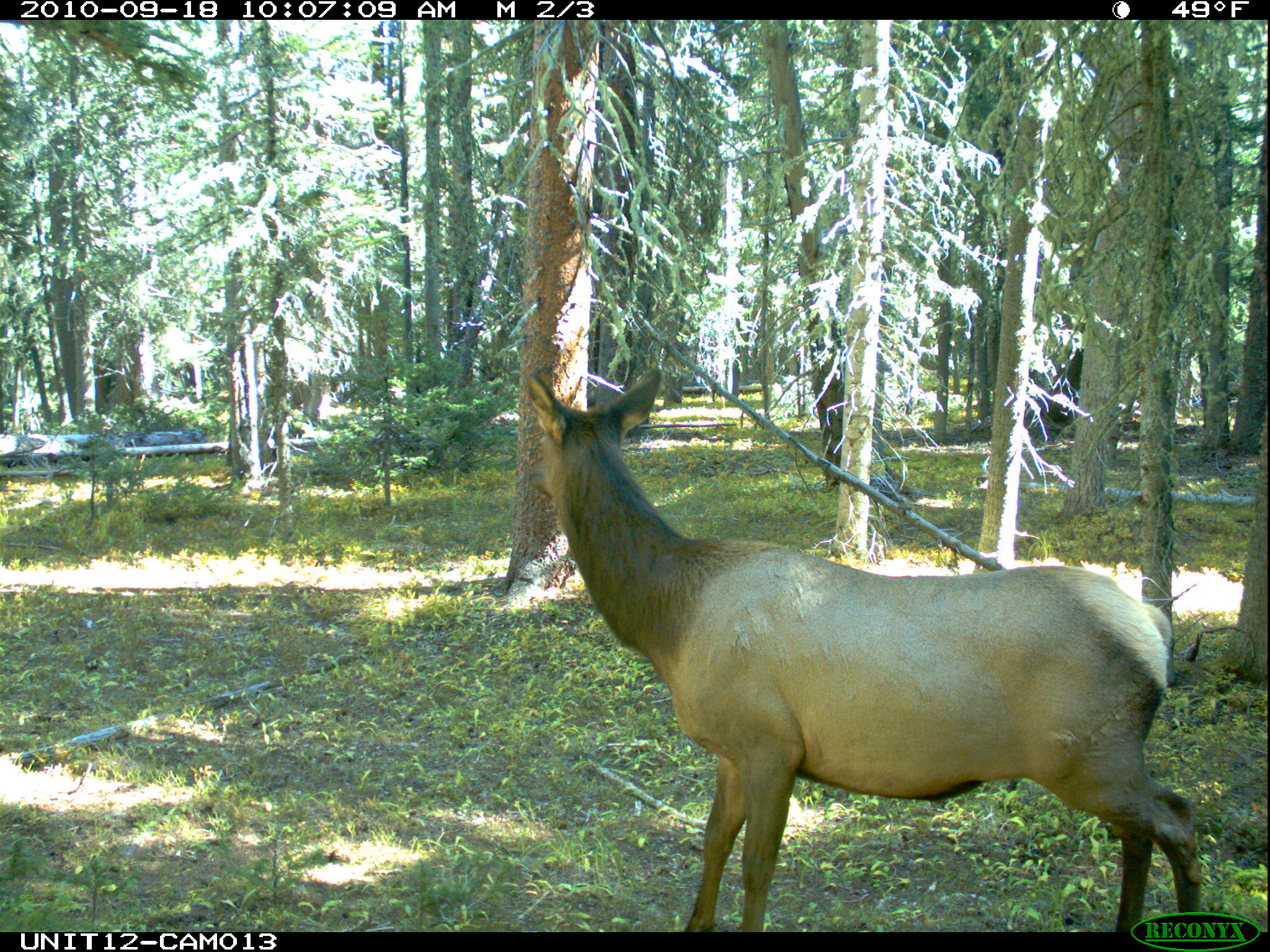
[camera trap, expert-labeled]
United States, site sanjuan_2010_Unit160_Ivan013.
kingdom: Animalia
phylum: Chordata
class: Mammalia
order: Artiodactyla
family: Cervidae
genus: Cervus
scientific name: Cervus elaphus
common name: red deer